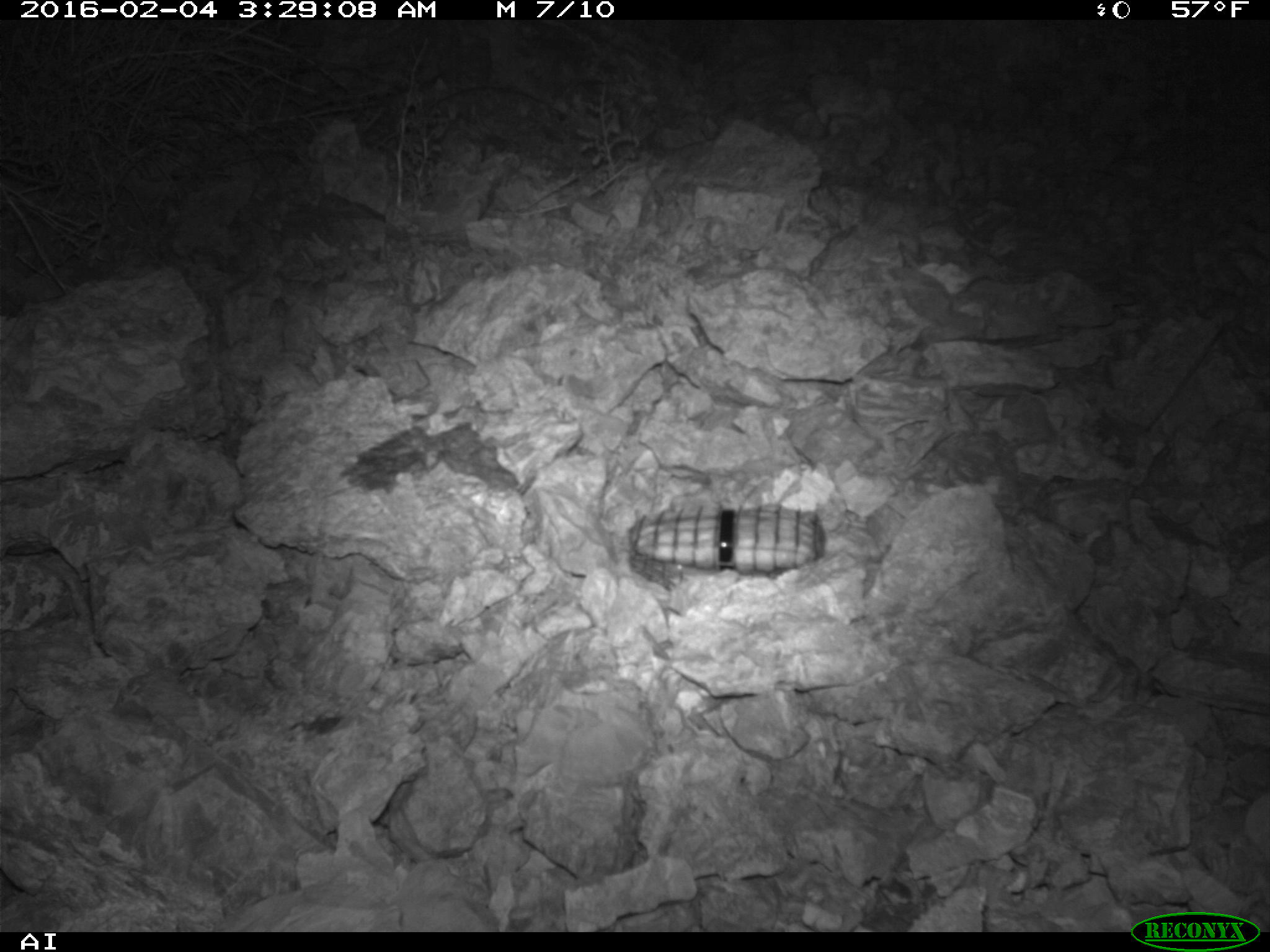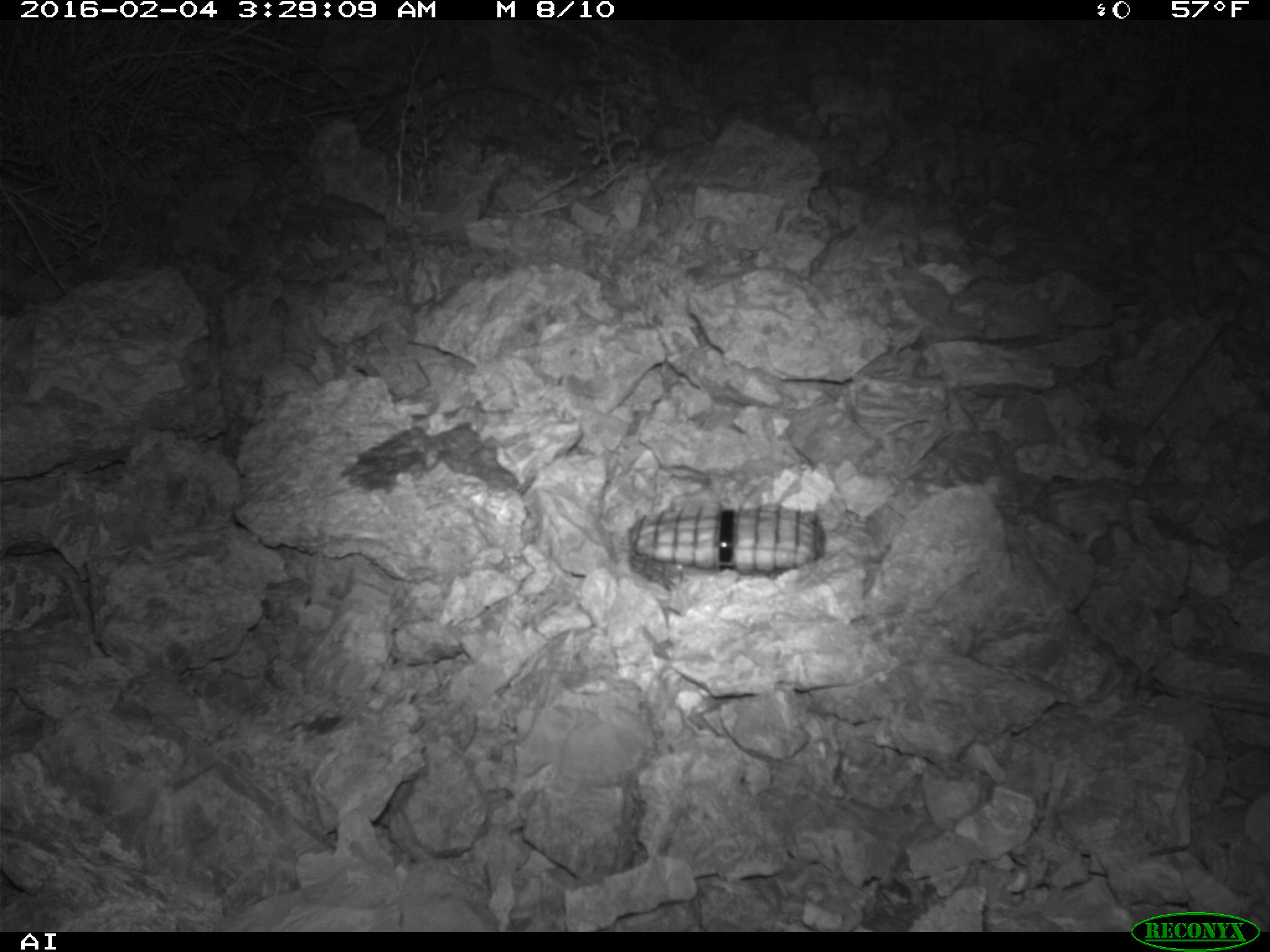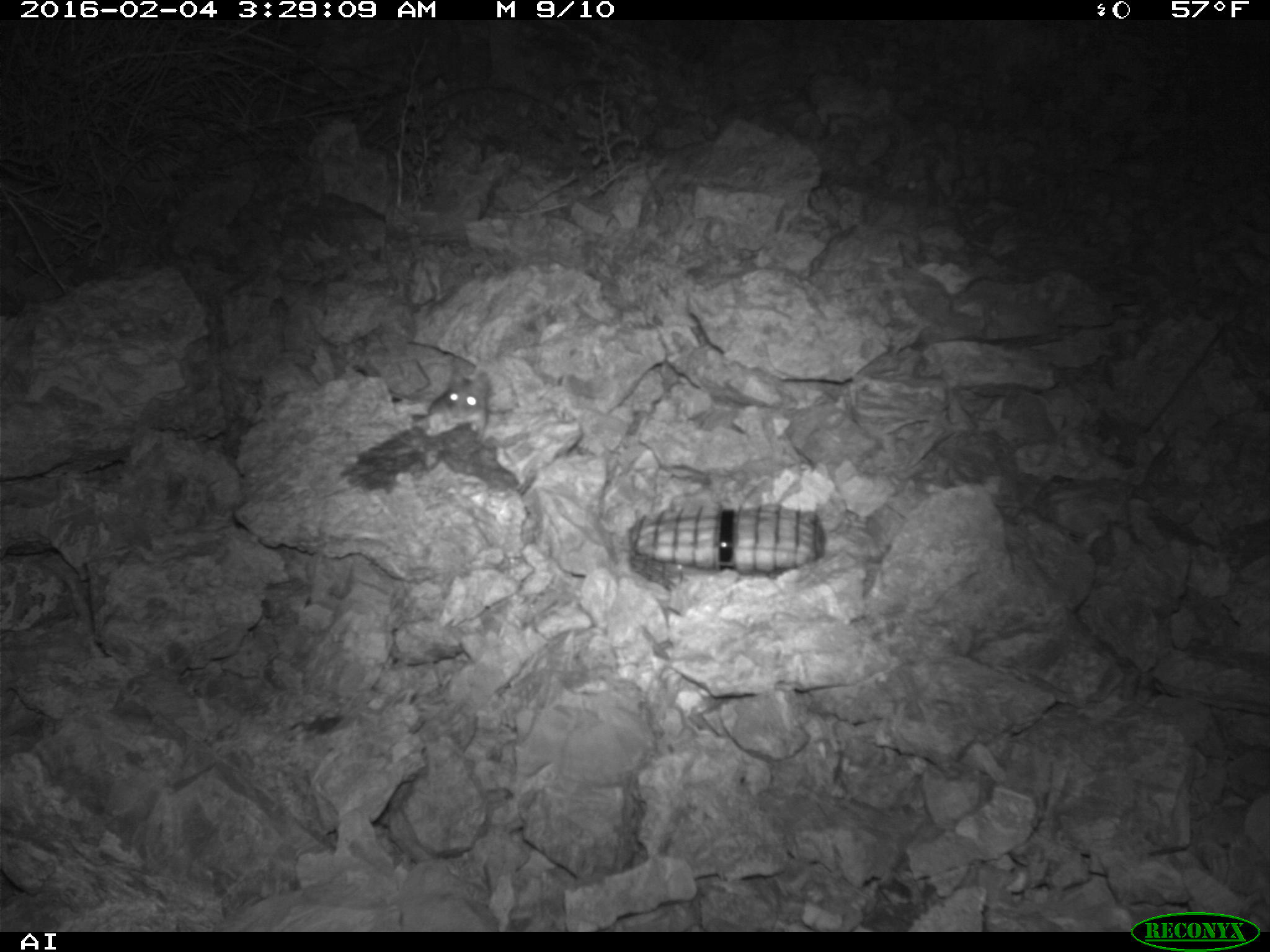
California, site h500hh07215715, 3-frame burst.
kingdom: Animalia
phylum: Chordata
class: Mammalia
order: Rodentia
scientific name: Rodentia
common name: rodent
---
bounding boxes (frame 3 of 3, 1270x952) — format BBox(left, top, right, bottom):
rodent: BBox(427, 368, 489, 436)